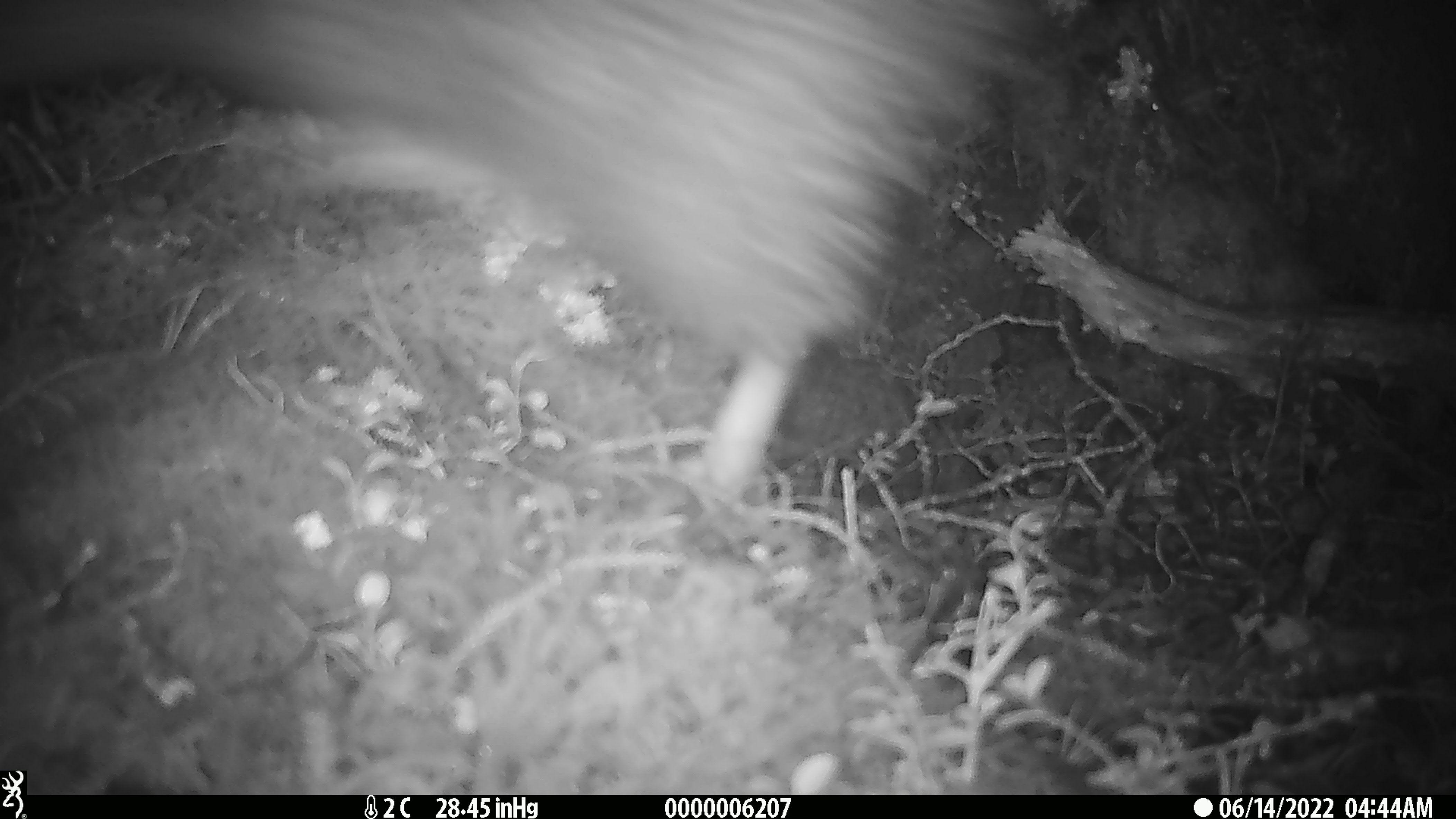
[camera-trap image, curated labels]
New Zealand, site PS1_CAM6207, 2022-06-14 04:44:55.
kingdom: Animalia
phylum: Chordata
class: Aves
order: Apterygiformes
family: Apterygidae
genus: Apteryx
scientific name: Apteryx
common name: kiwi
Kiwi (Apteryx).